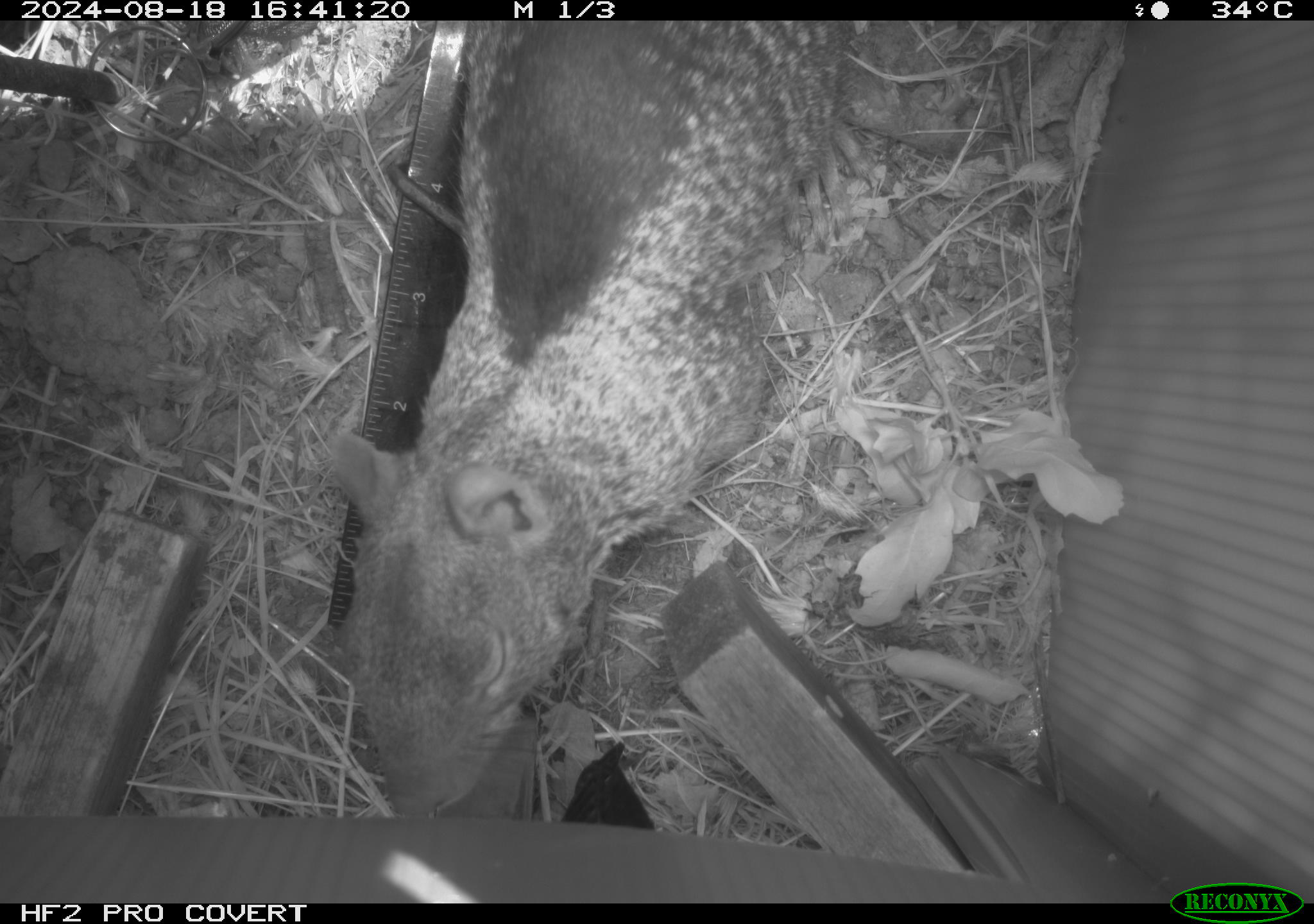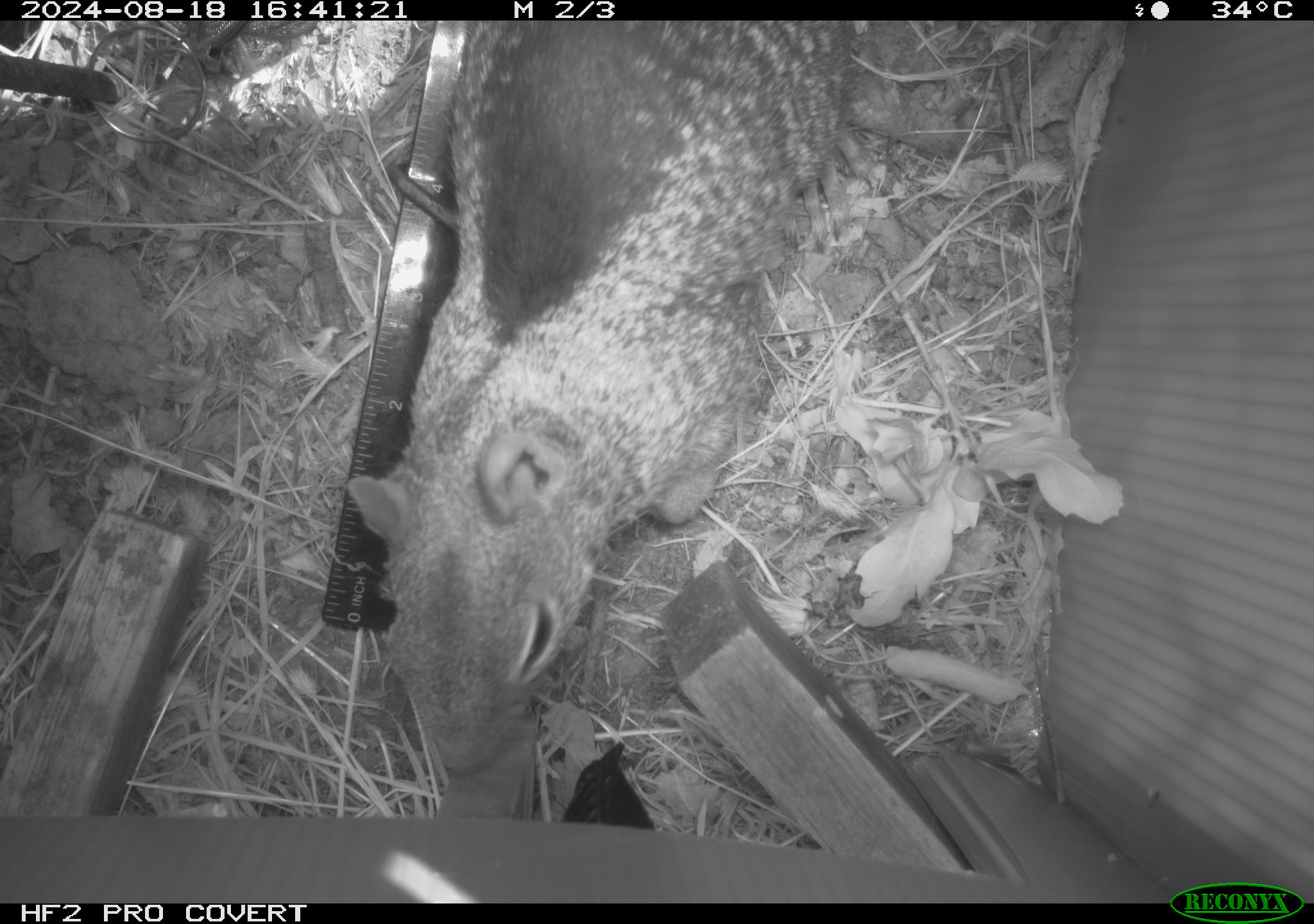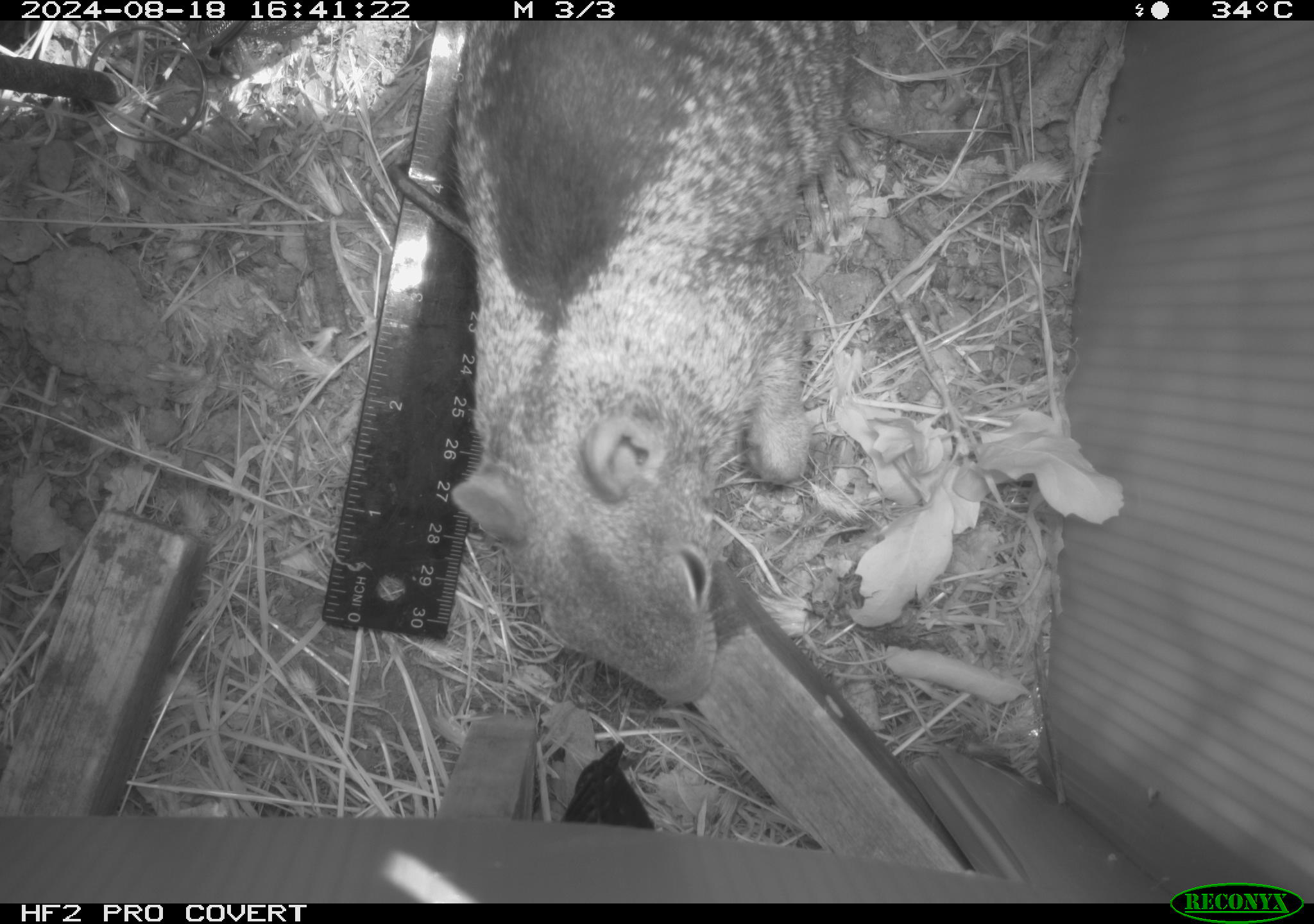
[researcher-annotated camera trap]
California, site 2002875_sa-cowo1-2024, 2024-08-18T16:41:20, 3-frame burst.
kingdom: Animalia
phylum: Chordata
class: Mammalia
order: Rodentia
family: Sciuridae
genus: Otospermophilus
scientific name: Otospermophilus beecheyi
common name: california ground squirrel